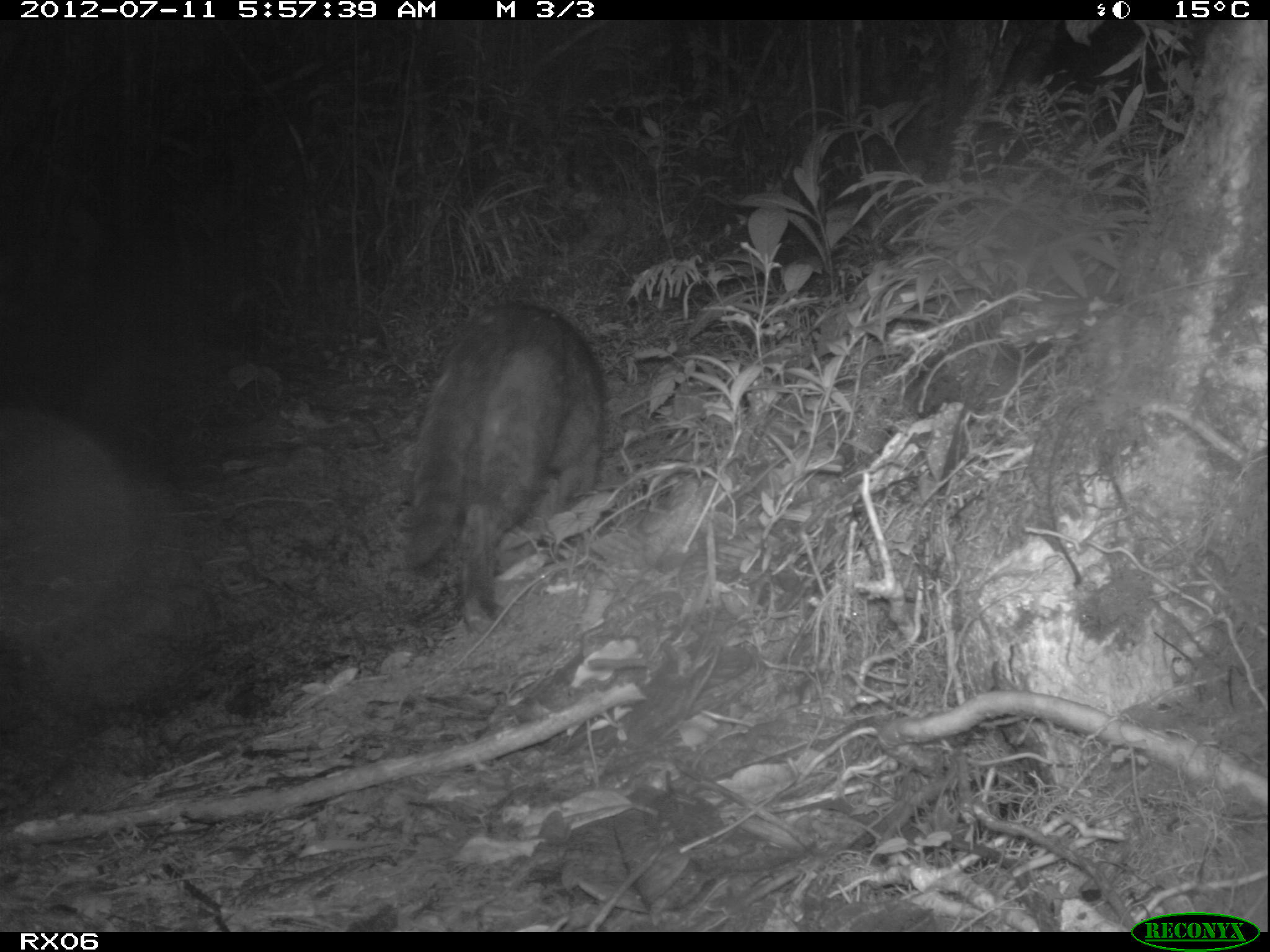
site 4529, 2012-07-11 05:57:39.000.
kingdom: Animalia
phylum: Chordata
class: Mammalia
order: Carnivora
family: Felidae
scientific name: Felidae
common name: felids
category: felis sp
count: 1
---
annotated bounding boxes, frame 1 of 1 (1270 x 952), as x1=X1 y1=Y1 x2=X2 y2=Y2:
felis sp: x1=396 y1=301 x2=608 y2=638